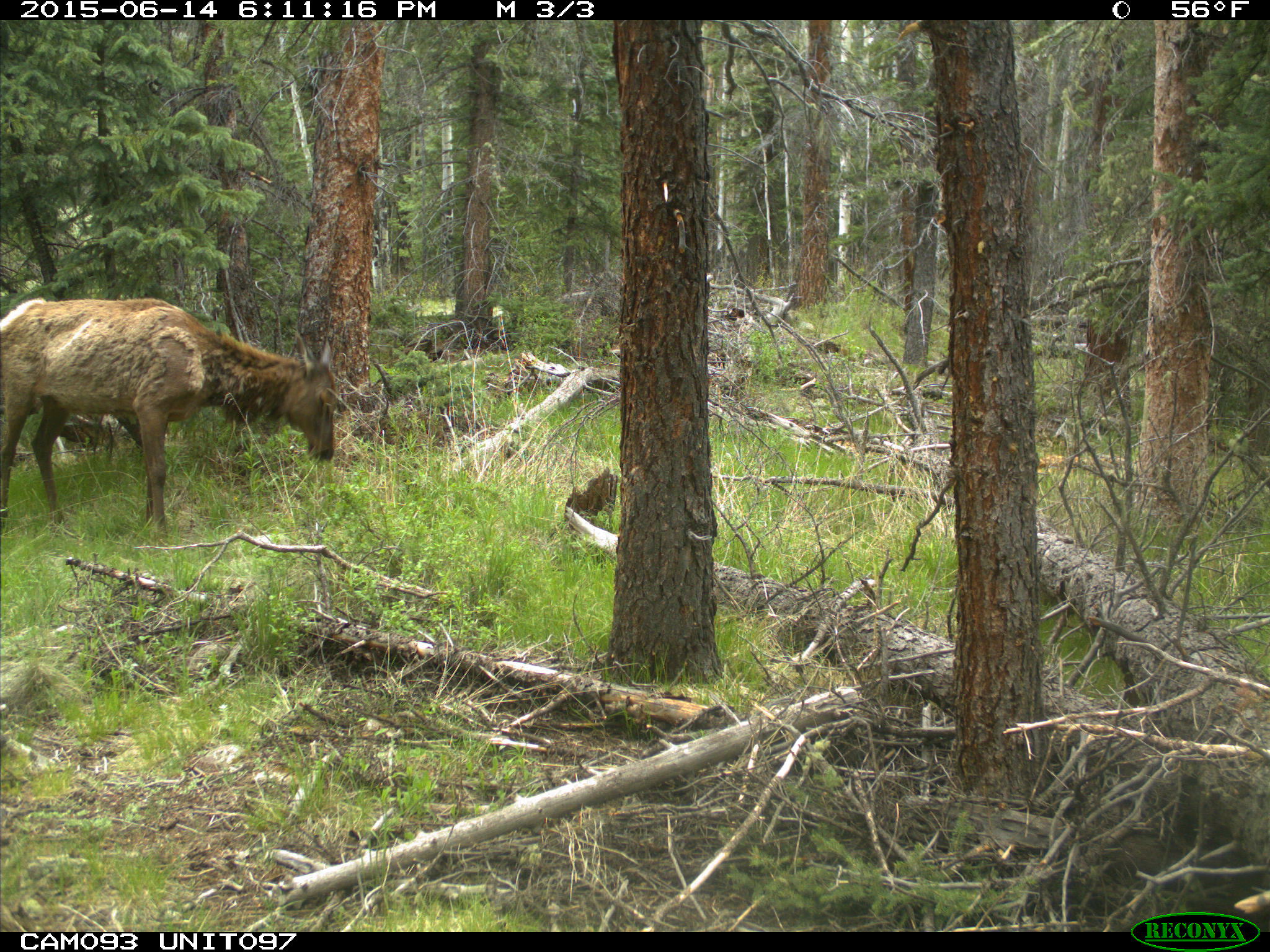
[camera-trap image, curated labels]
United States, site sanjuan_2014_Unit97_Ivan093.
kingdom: Animalia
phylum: Chordata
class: Mammalia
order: Artiodactyla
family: Cervidae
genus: Cervus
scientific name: Cervus elaphus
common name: red deer